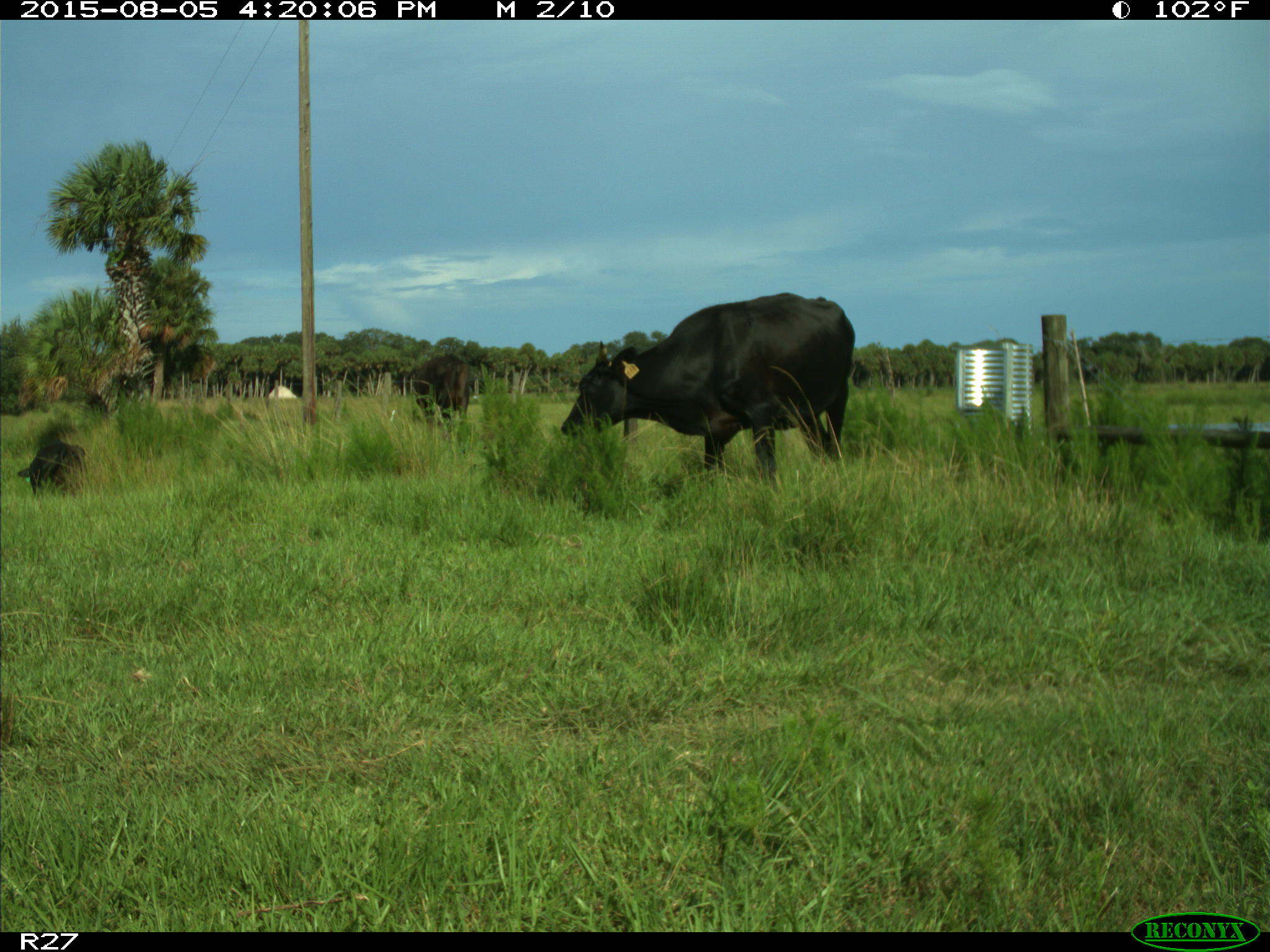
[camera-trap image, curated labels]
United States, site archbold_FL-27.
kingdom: Animalia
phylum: Chordata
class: Mammalia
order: Artiodactyla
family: Bovidae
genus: Bos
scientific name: Bos taurus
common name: domestic cow